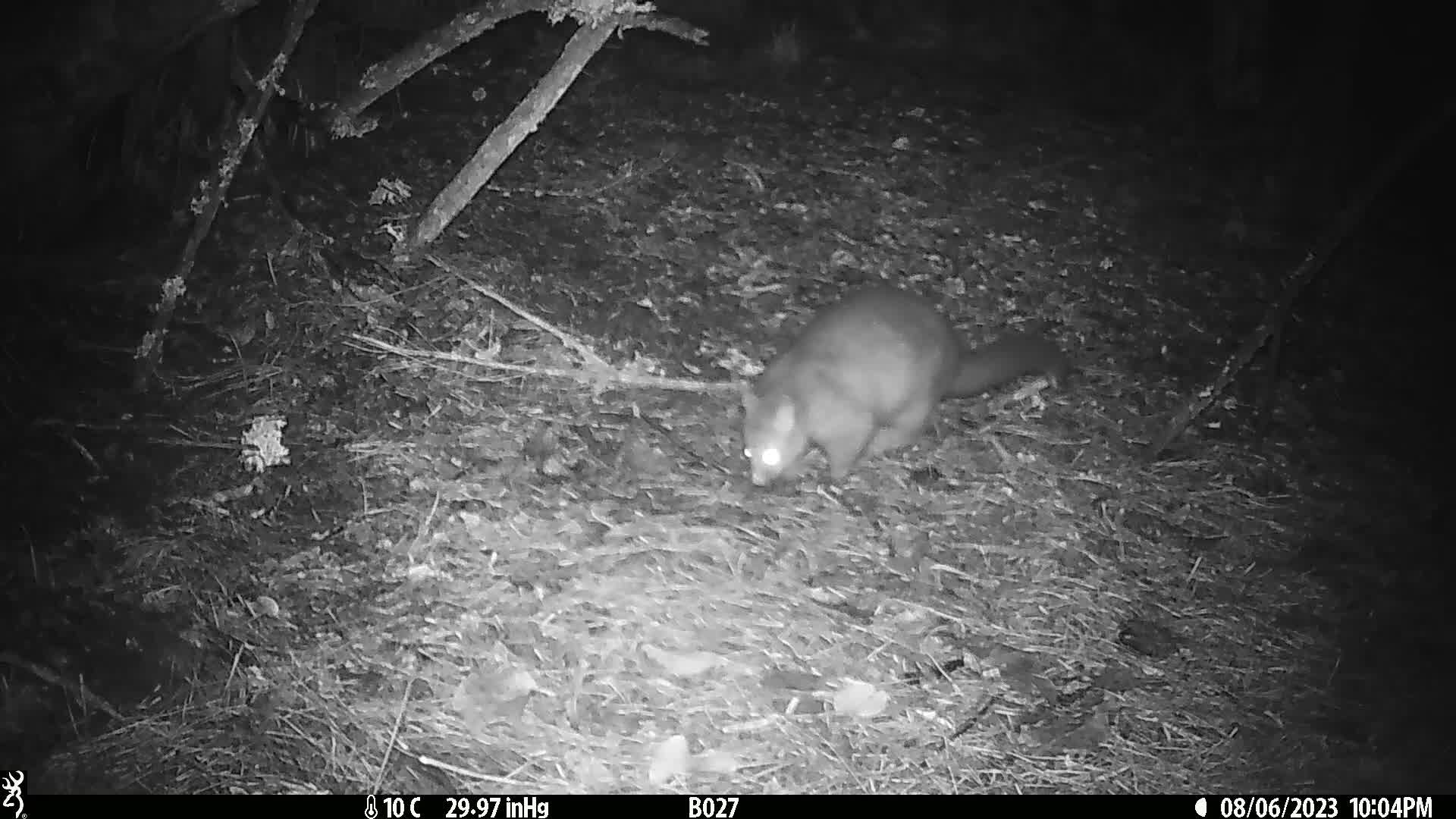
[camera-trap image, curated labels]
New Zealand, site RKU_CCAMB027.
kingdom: Animalia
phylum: Chordata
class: Mammalia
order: Diprotodontia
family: Phalangeridae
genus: Trichosurus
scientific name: Trichosurus vulpecula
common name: common brushtail possum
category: possum